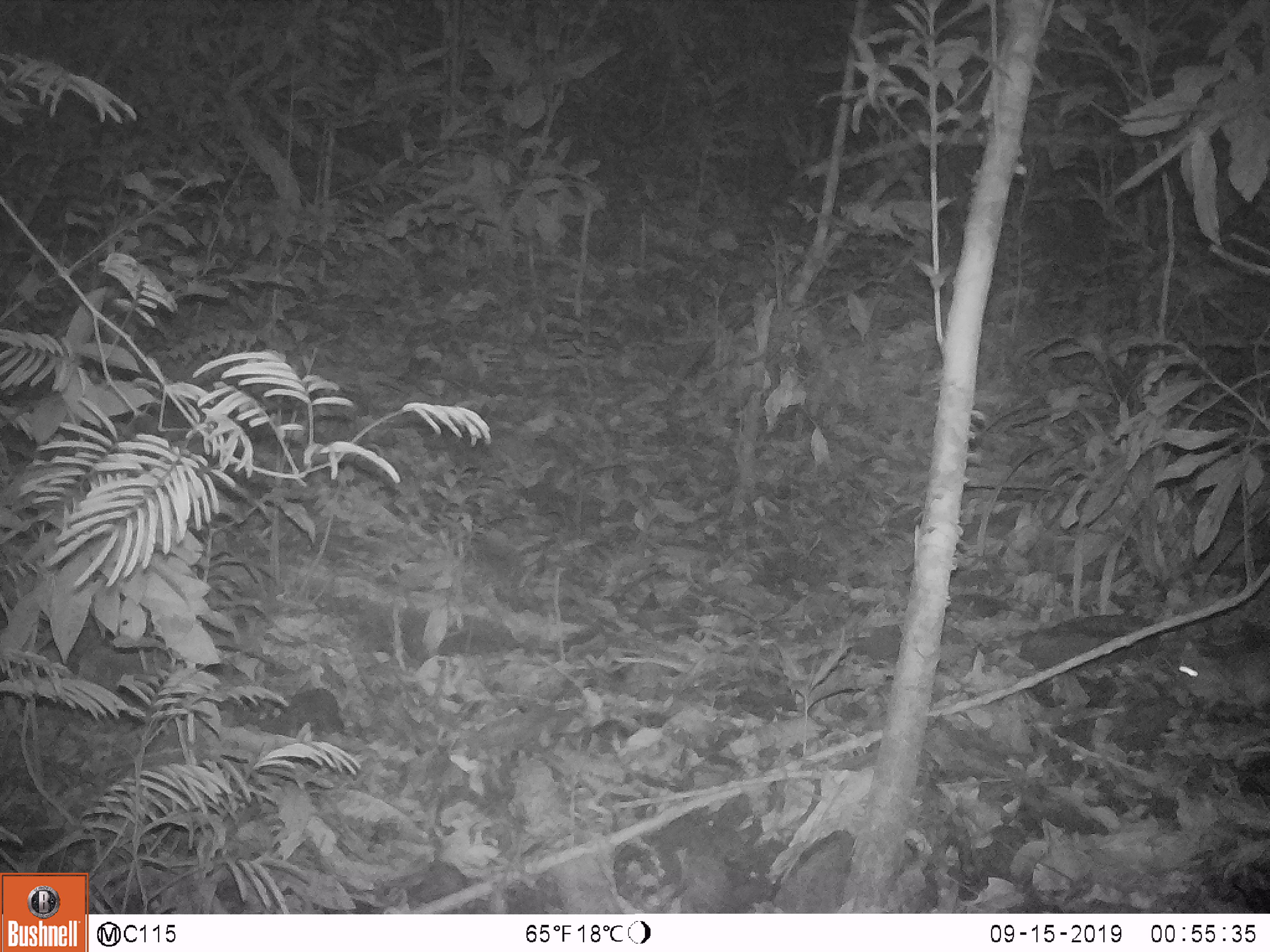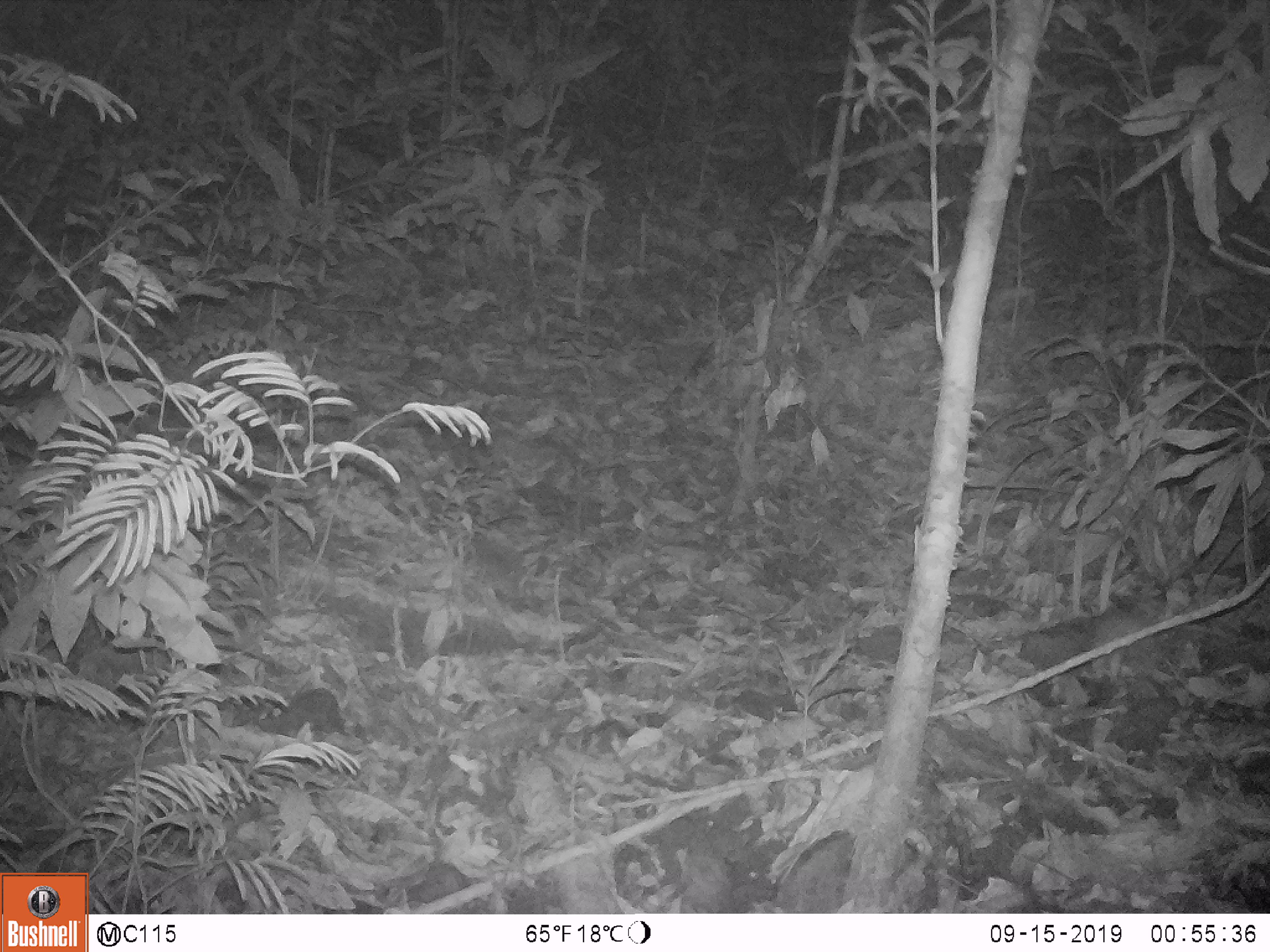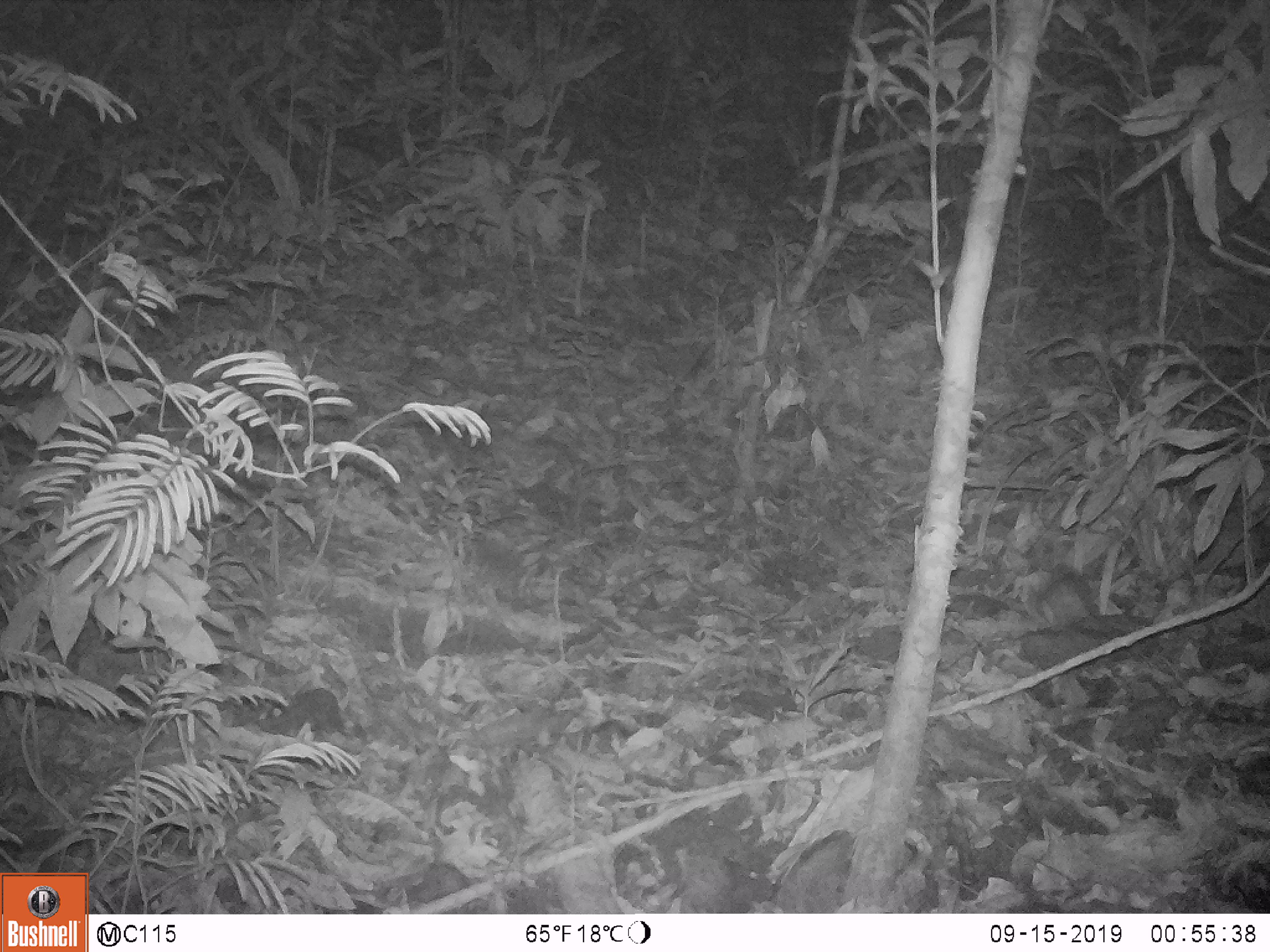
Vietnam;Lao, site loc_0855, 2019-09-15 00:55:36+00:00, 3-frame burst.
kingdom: Animalia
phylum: Chordata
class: Mammalia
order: Rodentia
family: Muridae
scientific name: Muridae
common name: old-world mice and rats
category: unidentified murid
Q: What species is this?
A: Unidentified murid (old-world mice and rats) (Muridae).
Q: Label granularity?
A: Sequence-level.